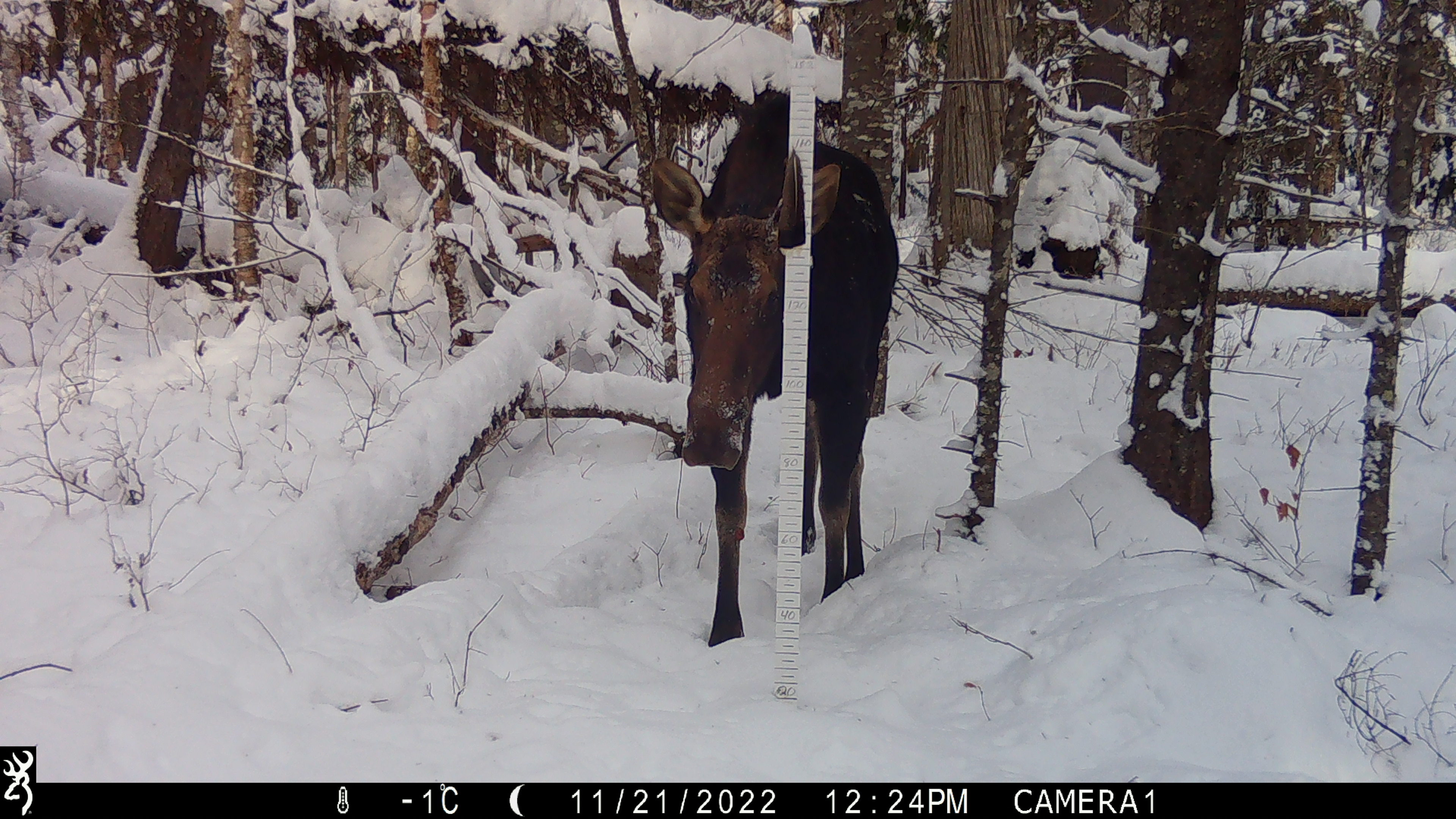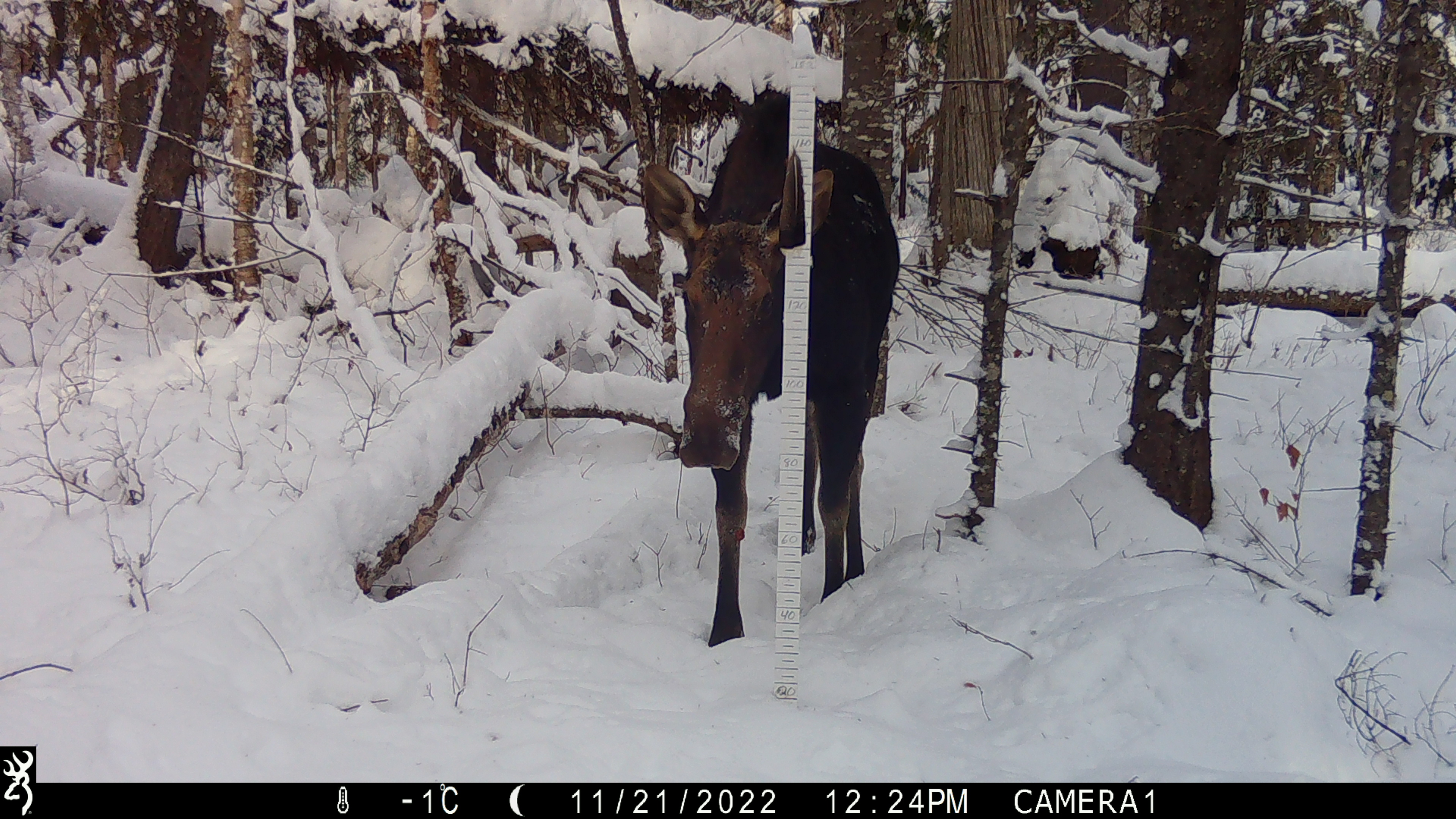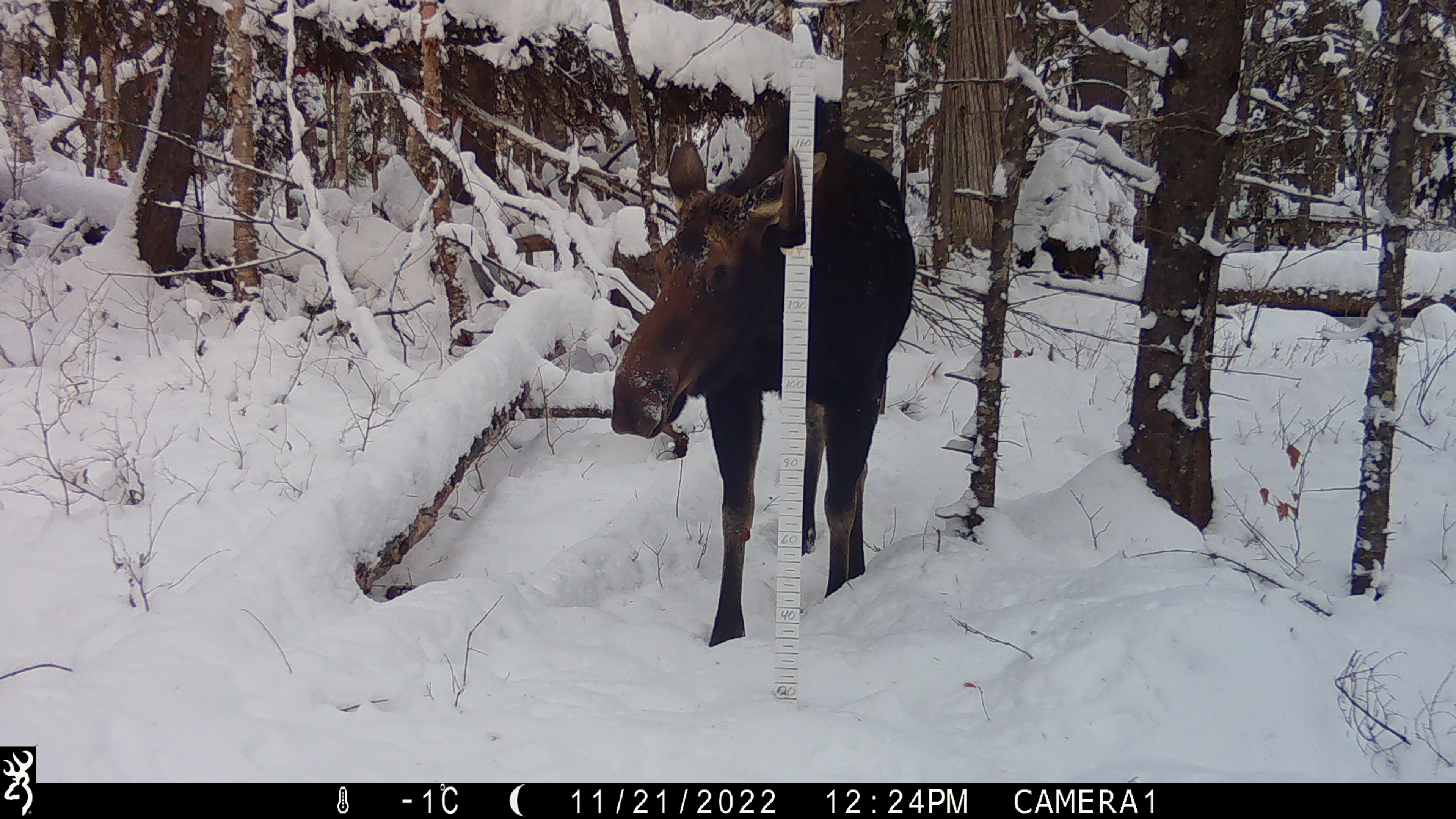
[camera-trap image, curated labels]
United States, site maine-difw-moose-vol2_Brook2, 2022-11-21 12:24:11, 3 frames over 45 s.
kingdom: Animalia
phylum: Chordata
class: Mammalia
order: Artiodactyla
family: Cervidae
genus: Alces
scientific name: Alces alces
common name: moose